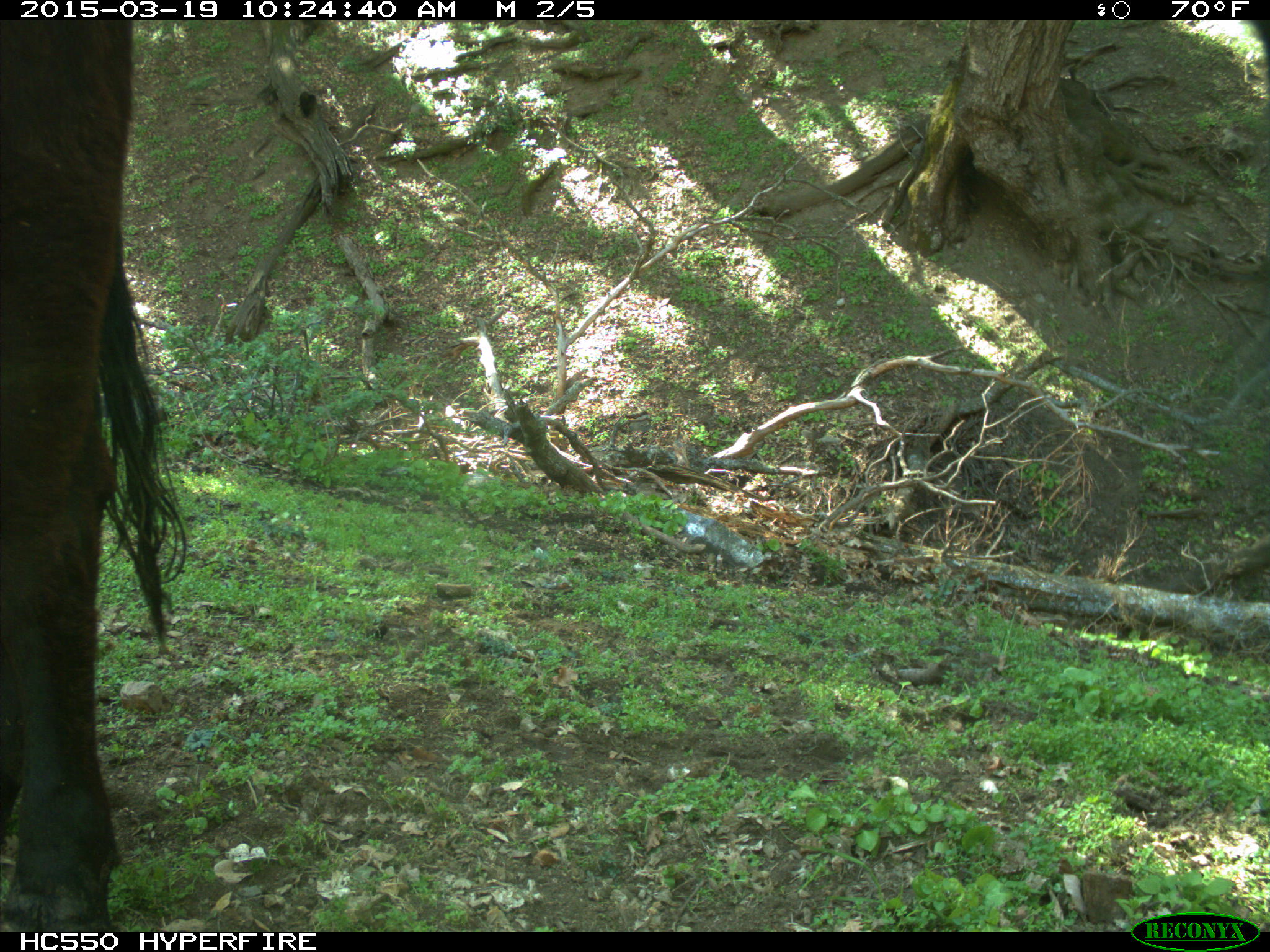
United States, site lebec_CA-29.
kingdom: Animalia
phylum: Chordata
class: Mammalia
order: Artiodactyla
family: Bovidae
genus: Bos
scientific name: Bos taurus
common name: domestic cow